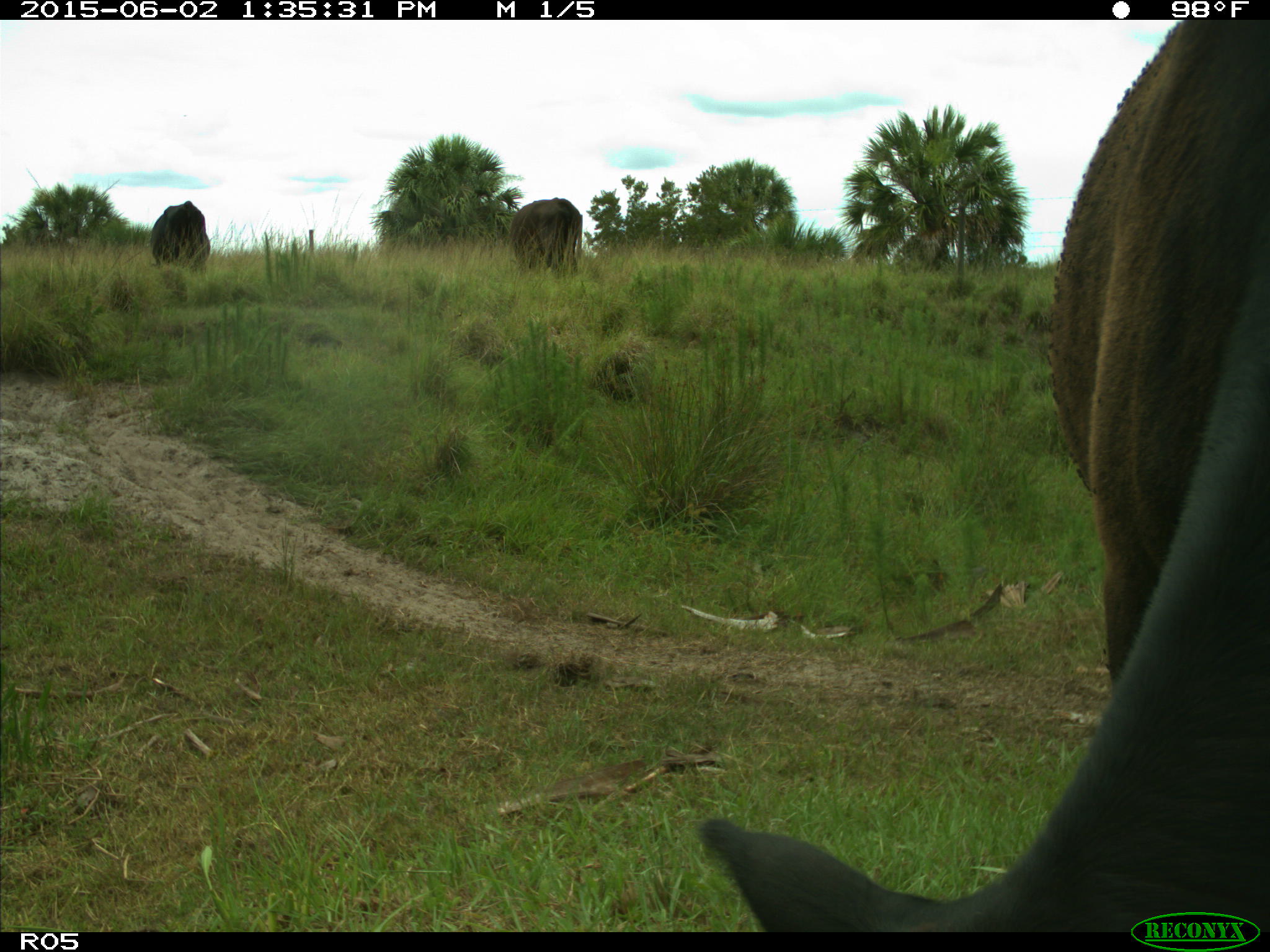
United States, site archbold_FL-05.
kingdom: Animalia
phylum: Chordata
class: Mammalia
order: Artiodactyla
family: Bovidae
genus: Bos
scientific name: Bos taurus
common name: domestic cow